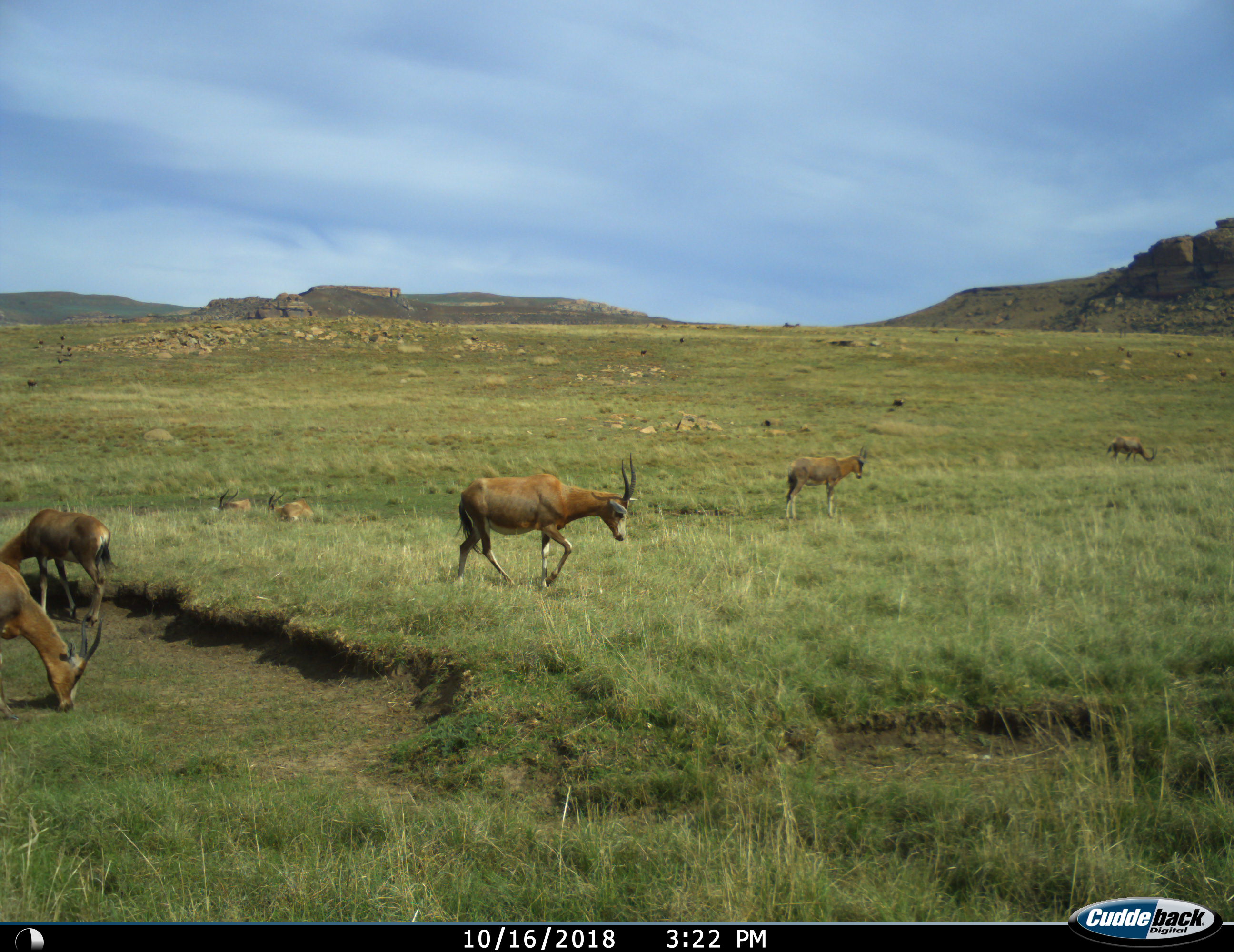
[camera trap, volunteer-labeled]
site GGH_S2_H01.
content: unidentified animal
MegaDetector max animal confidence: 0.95